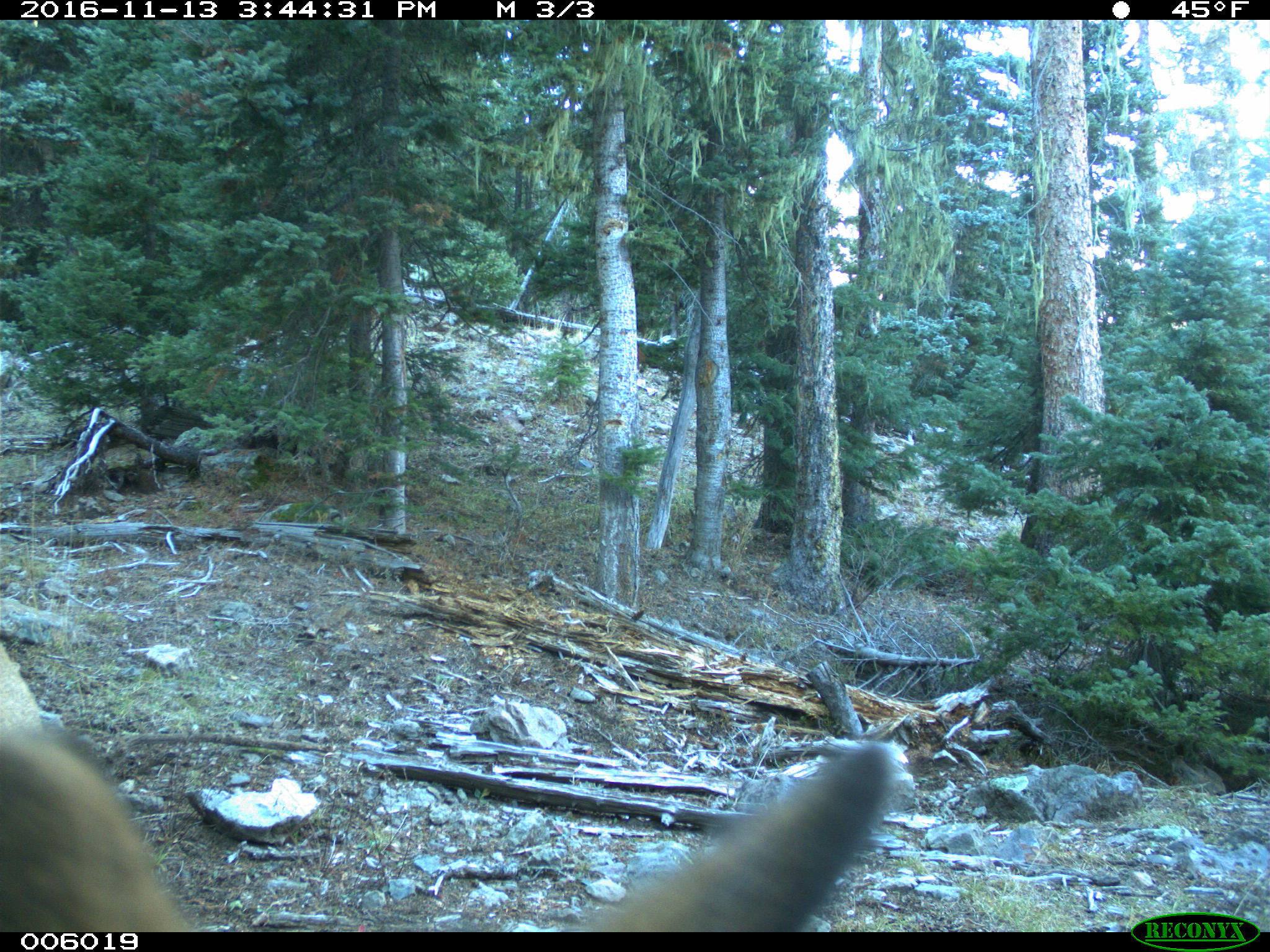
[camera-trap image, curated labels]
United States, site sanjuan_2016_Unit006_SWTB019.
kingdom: Animalia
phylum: Chordata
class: Mammalia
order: Artiodactyla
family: Cervidae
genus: Cervus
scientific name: Cervus elaphus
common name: red deer